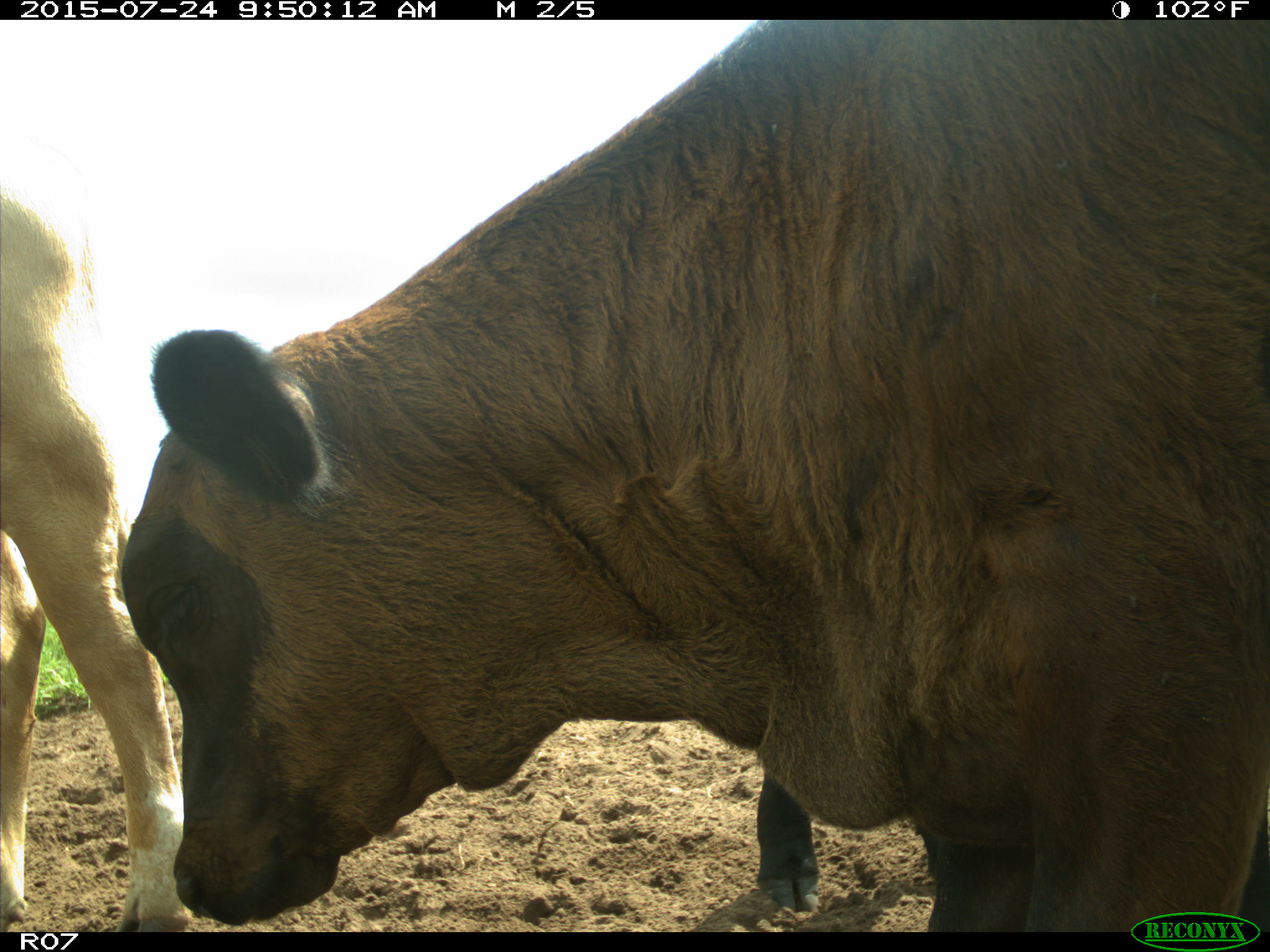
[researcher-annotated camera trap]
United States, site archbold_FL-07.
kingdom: Animalia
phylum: Chordata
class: Mammalia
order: Artiodactyla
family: Bovidae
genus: Bos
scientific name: Bos taurus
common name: domestic cow